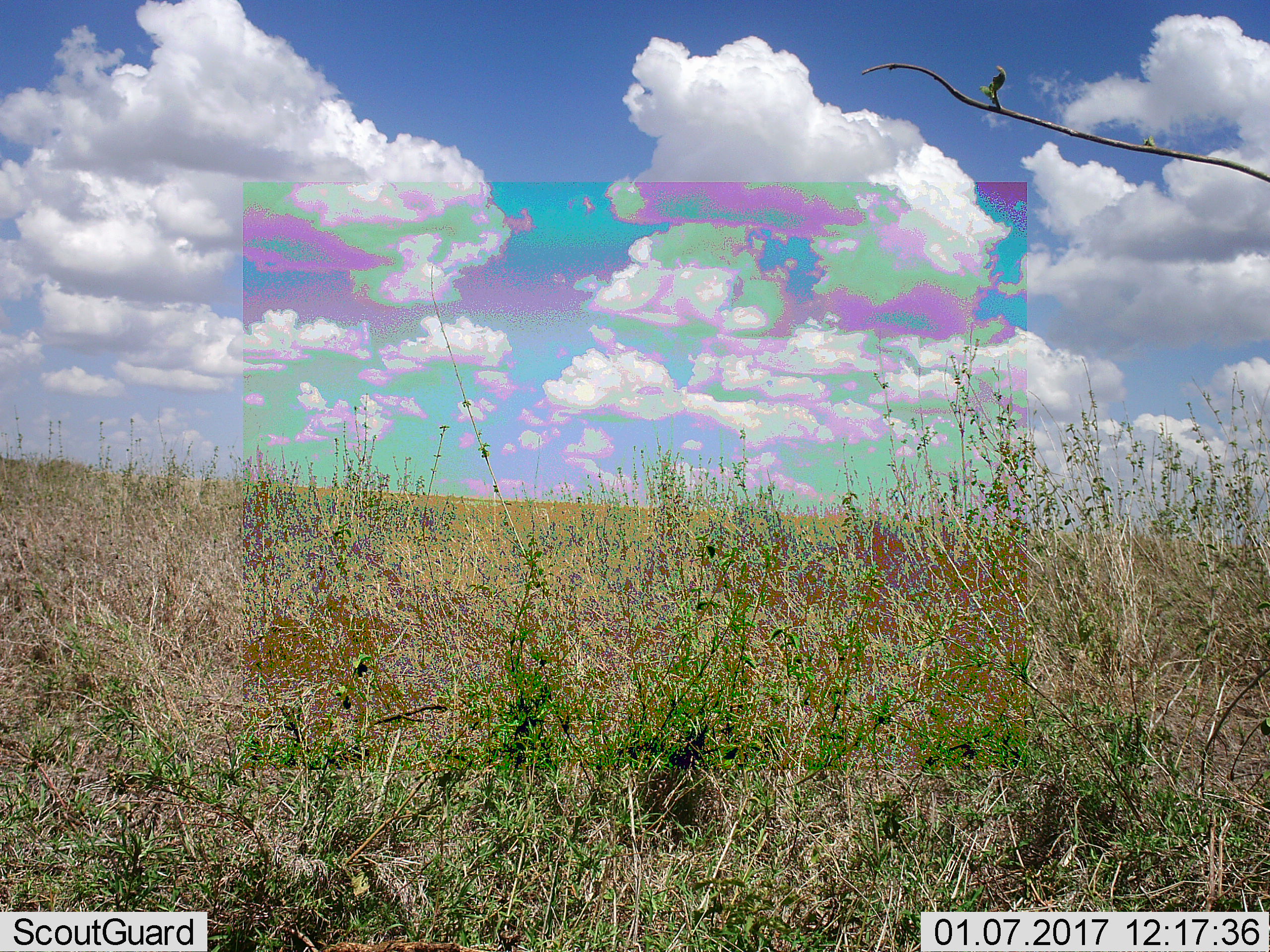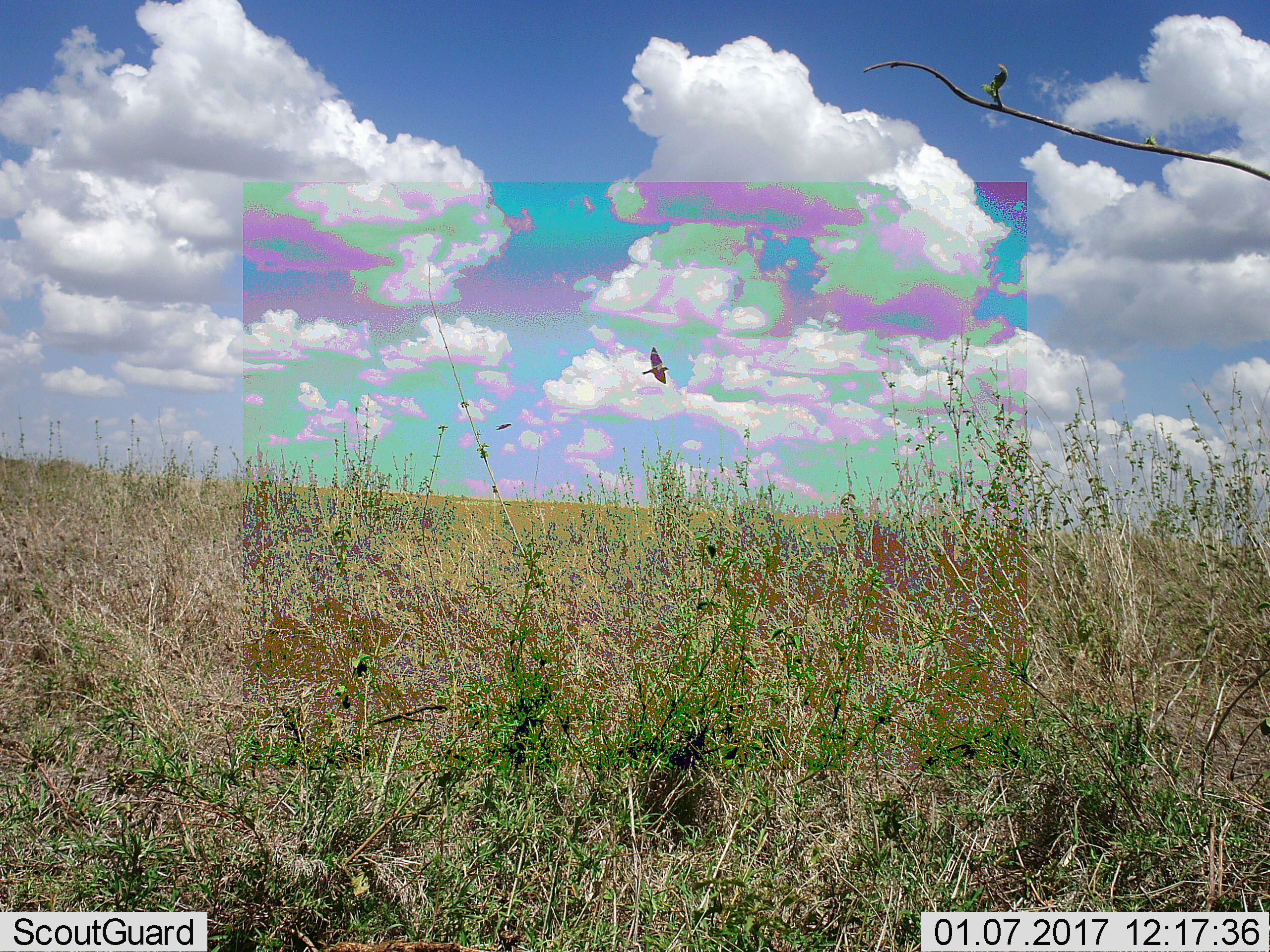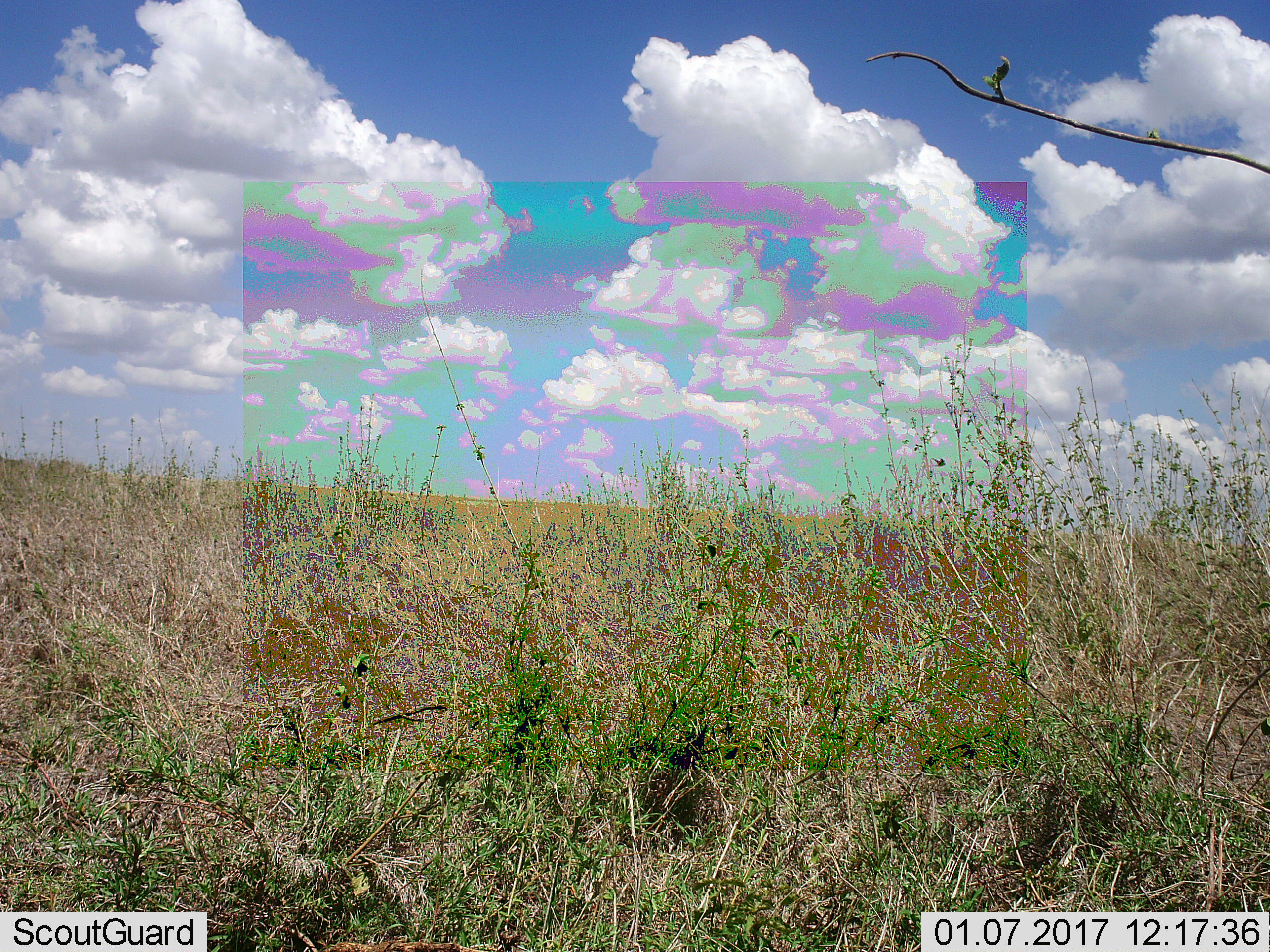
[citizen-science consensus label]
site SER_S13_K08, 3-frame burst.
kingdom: Animalia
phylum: Chordata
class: Aves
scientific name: Aves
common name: bird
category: birdother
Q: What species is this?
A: Birdother (bird) (Aves).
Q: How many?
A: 1.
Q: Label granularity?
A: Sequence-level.